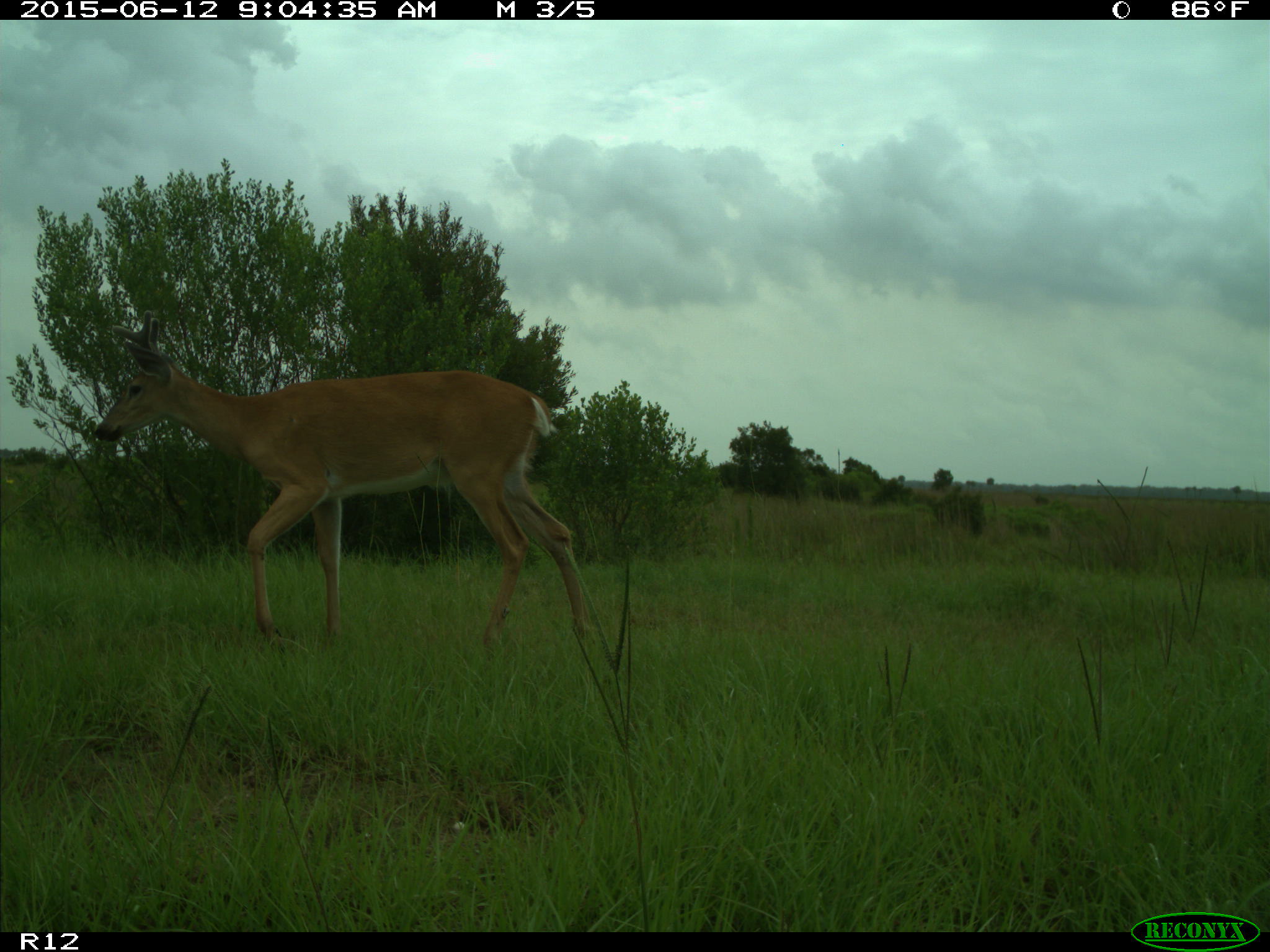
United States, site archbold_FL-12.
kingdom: Animalia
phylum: Chordata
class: Mammalia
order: Artiodactyla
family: Cervidae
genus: Odocoileus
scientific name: Odocoileus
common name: deer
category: unidentified deer